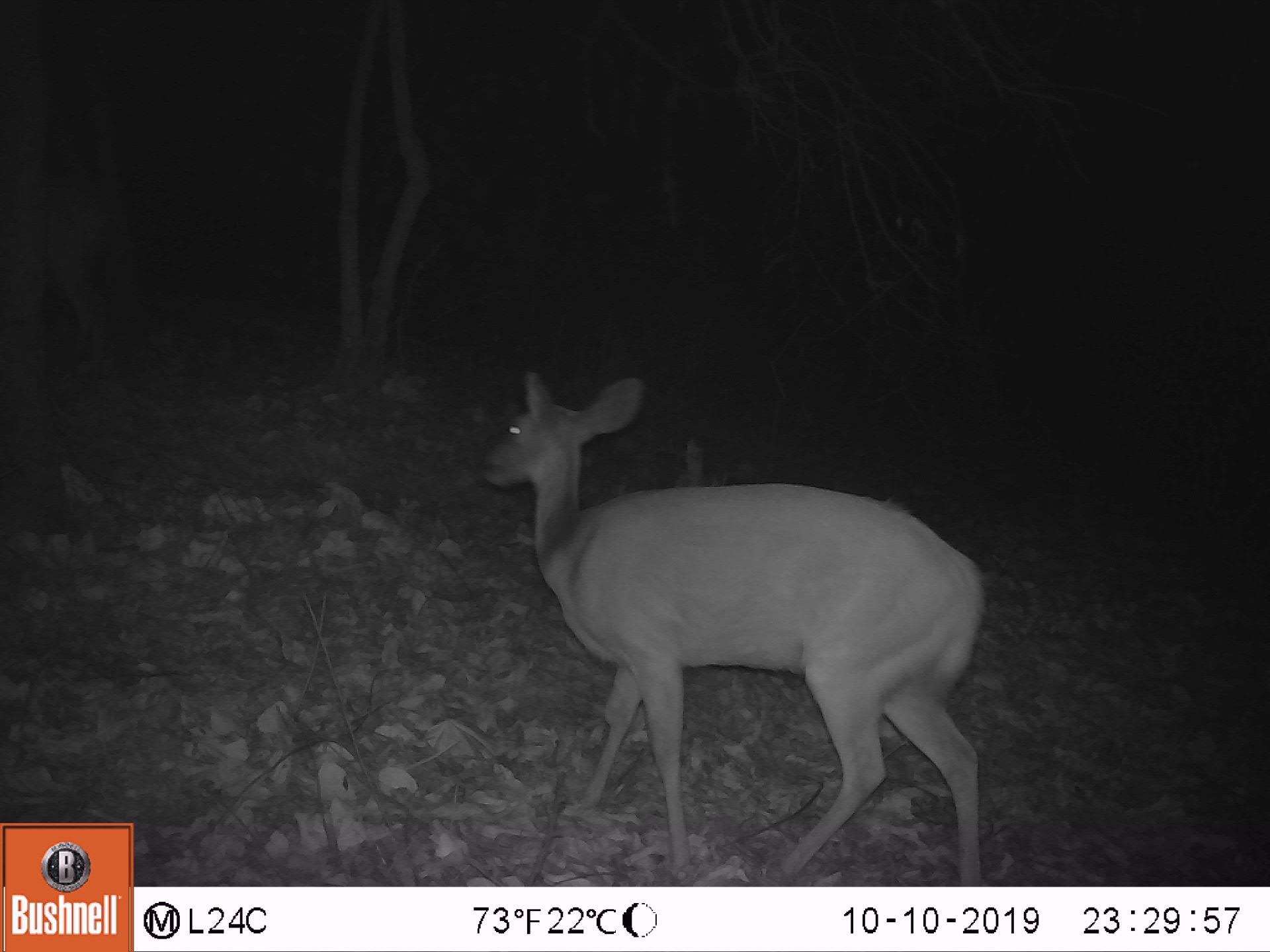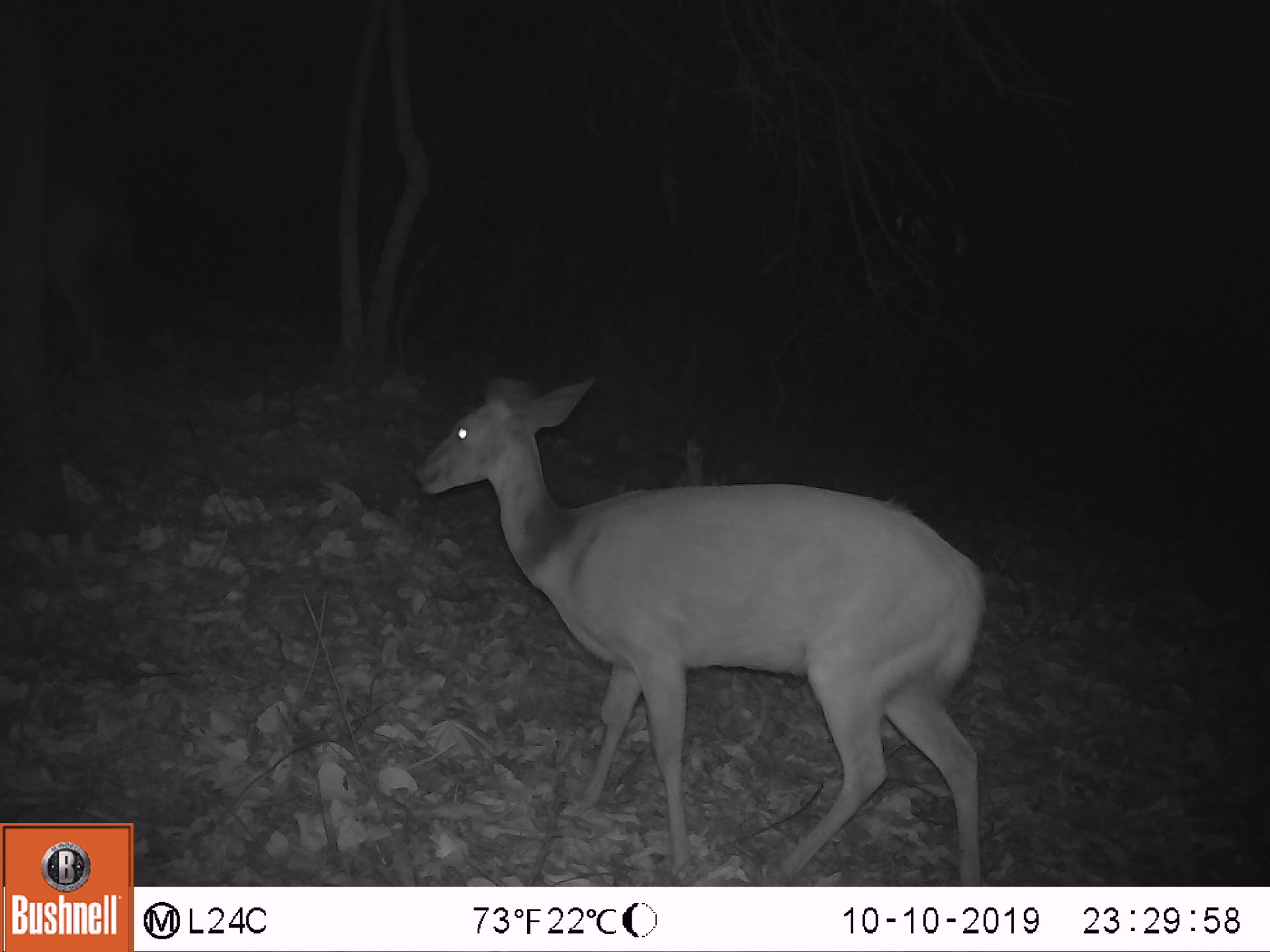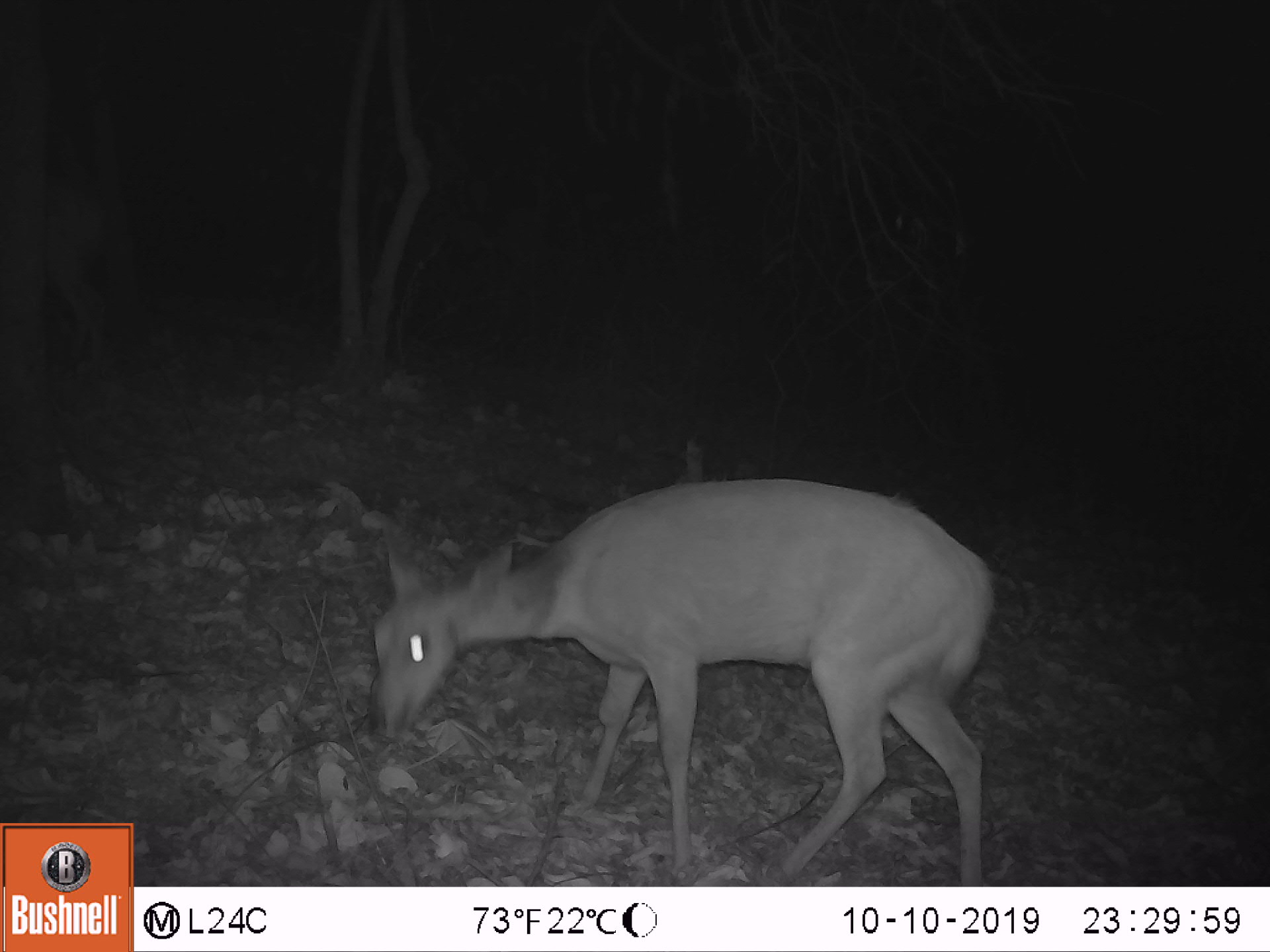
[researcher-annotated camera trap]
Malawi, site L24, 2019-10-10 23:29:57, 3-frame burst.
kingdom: Animalia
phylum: Chordata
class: Mammalia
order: Artiodactyla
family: Bovidae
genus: Tragelaphus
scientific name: Tragelaphus sylvaticus sylvaticus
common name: cape bushbuck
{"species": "cape bushbuck (Tragelaphus sylvaticus sylvaticus)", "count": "2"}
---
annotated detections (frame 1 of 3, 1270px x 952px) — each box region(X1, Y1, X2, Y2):
cape bushbuck: region(476, 356, 994, 877); region(33, 160, 140, 383)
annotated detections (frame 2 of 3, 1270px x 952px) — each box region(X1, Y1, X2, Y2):
cape bushbuck: region(395, 376, 995, 877); region(40, 167, 136, 398)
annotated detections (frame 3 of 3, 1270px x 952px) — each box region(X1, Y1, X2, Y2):
cape bushbuck: region(359, 459, 1003, 876); region(38, 162, 124, 378)